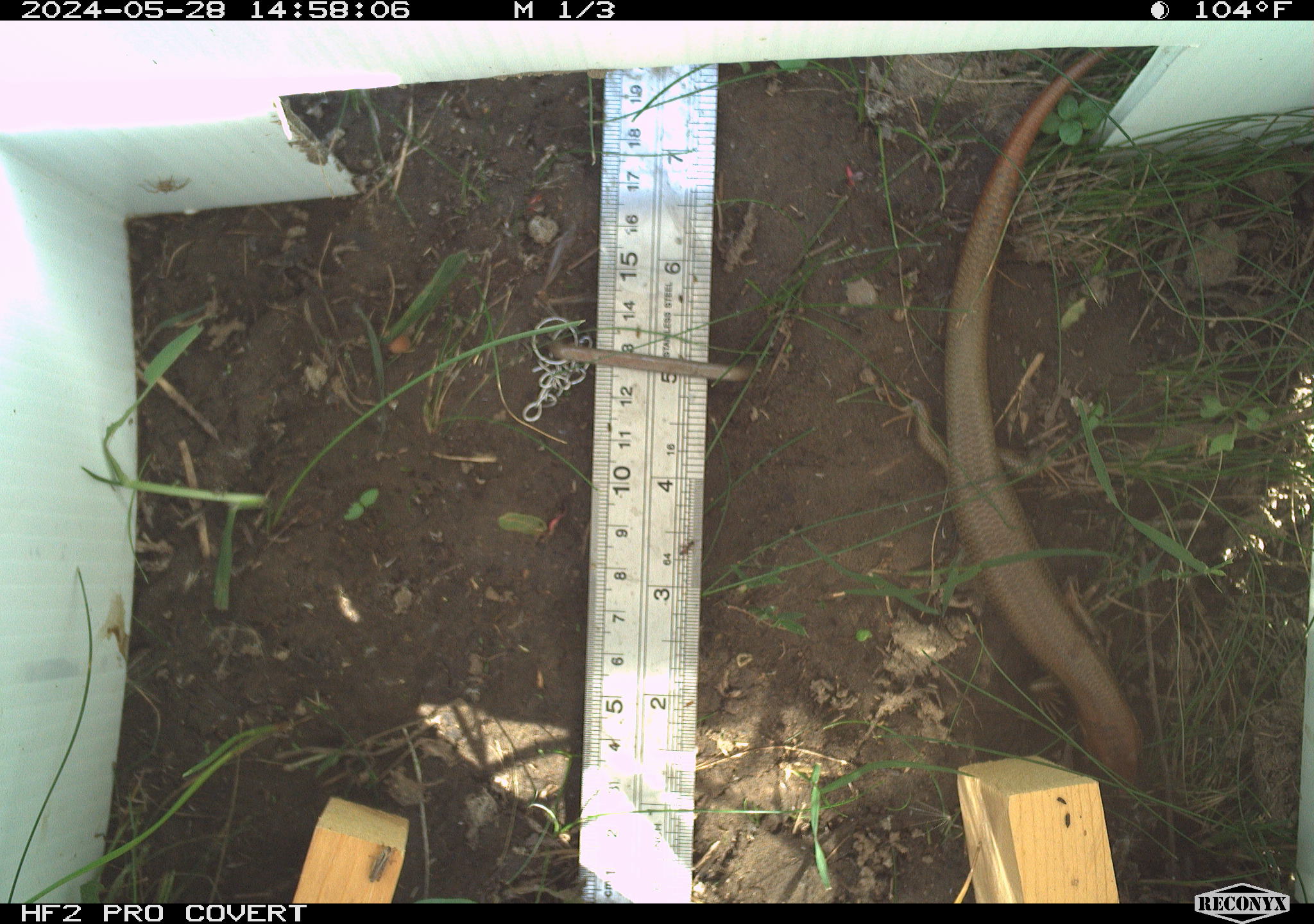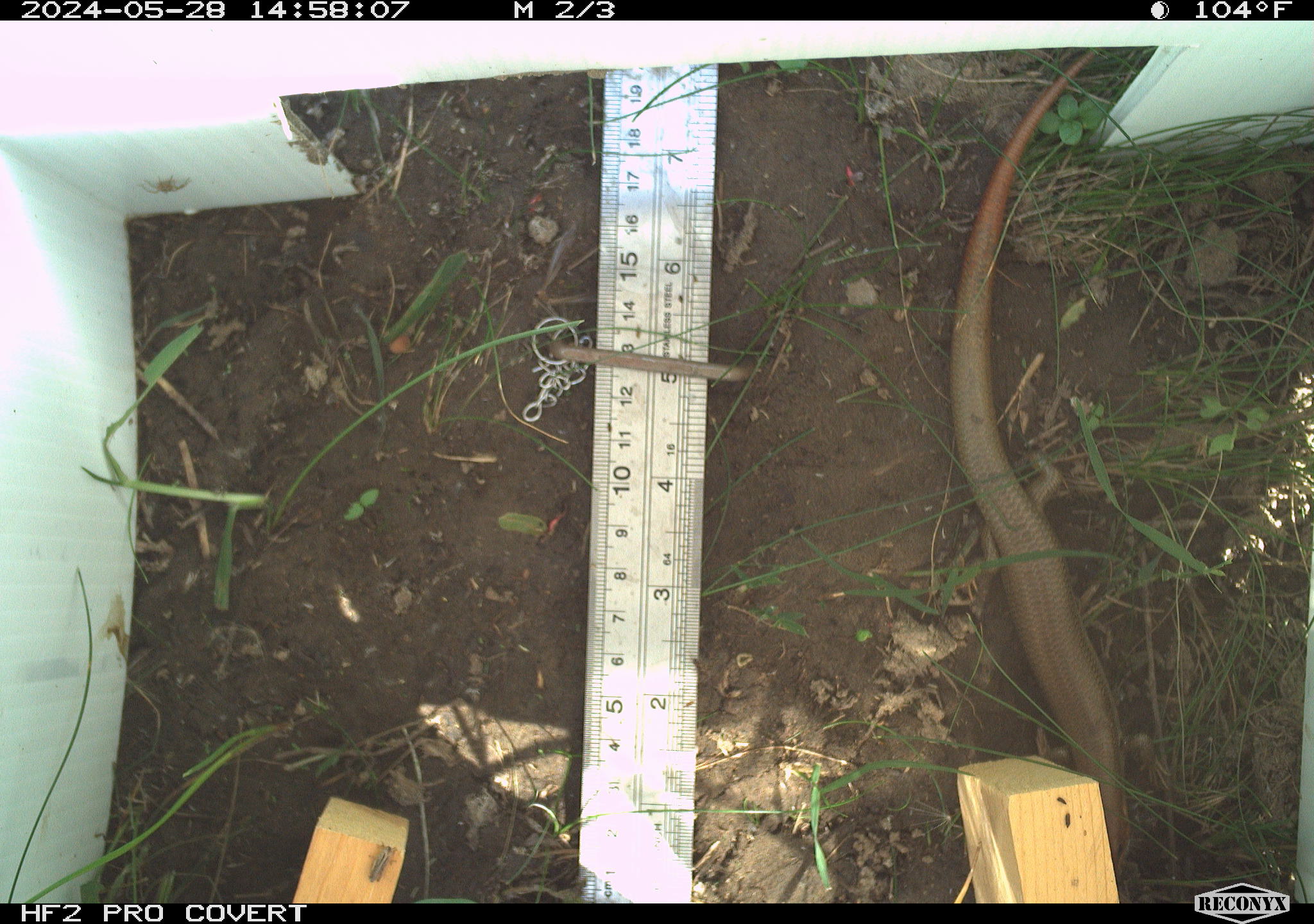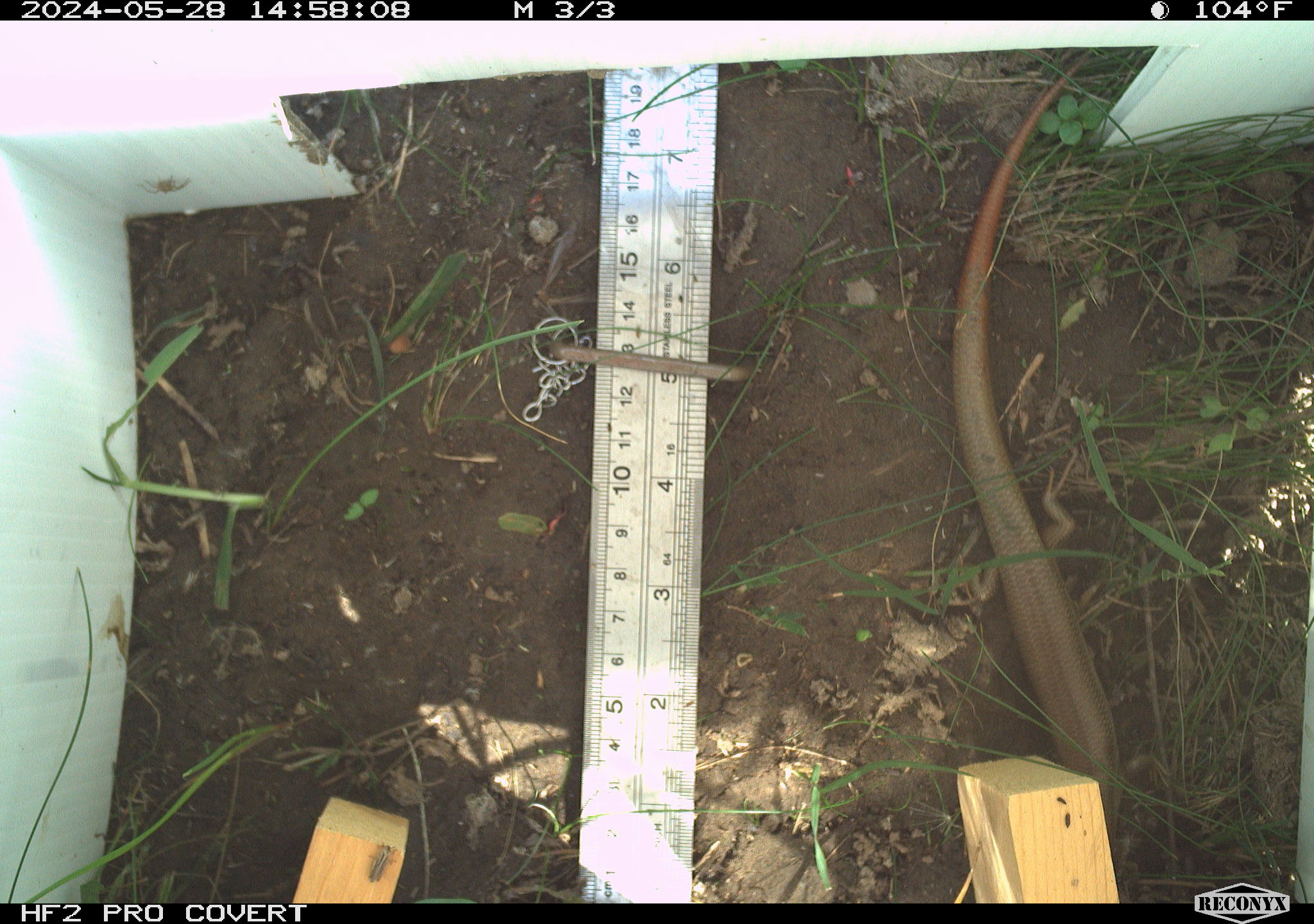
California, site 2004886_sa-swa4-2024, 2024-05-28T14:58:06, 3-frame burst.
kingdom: Animalia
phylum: Chordata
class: Reptilia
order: Squamata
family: Scincidae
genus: Plestiodon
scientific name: Plestiodon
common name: blue-tailed skinks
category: plestiodon species